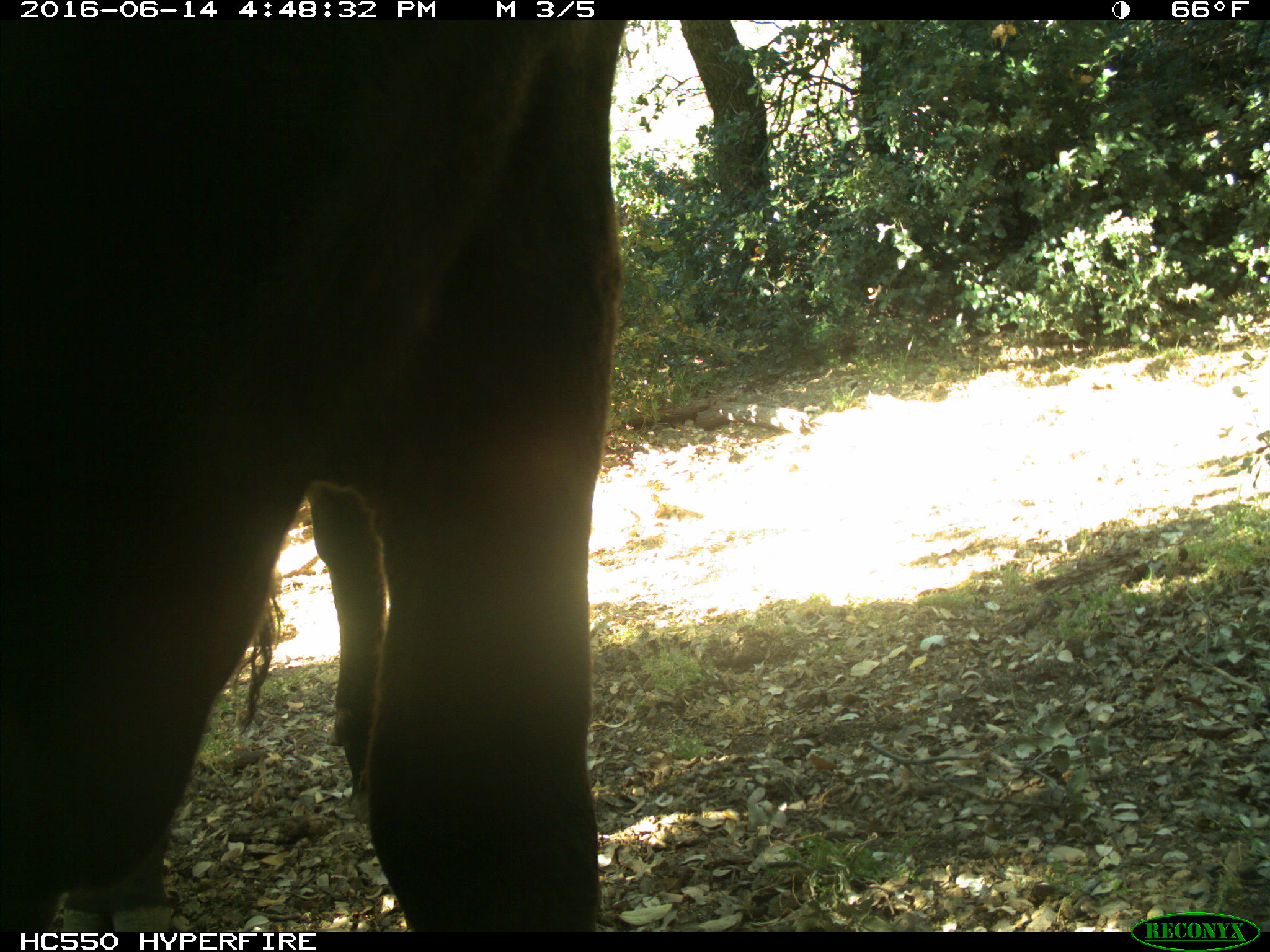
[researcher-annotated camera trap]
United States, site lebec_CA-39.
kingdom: Animalia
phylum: Chordata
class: Mammalia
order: Artiodactyla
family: Bovidae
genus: Bos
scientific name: Bos taurus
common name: domestic cow